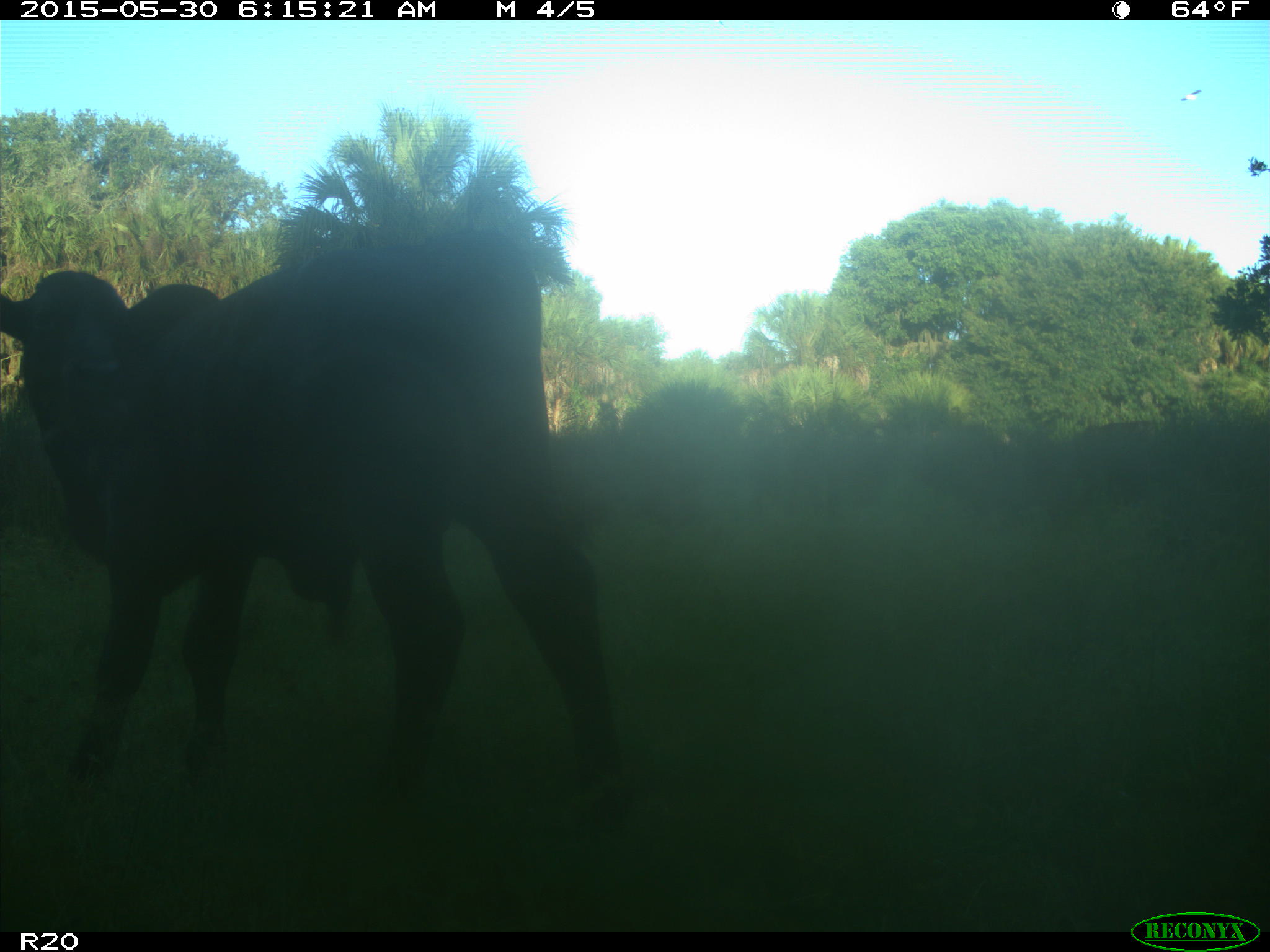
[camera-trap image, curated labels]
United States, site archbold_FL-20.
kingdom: Animalia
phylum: Chordata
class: Mammalia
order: Artiodactyla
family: Bovidae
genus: Bos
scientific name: Bos taurus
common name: domestic cow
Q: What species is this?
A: Bos taurus (domestic cow).